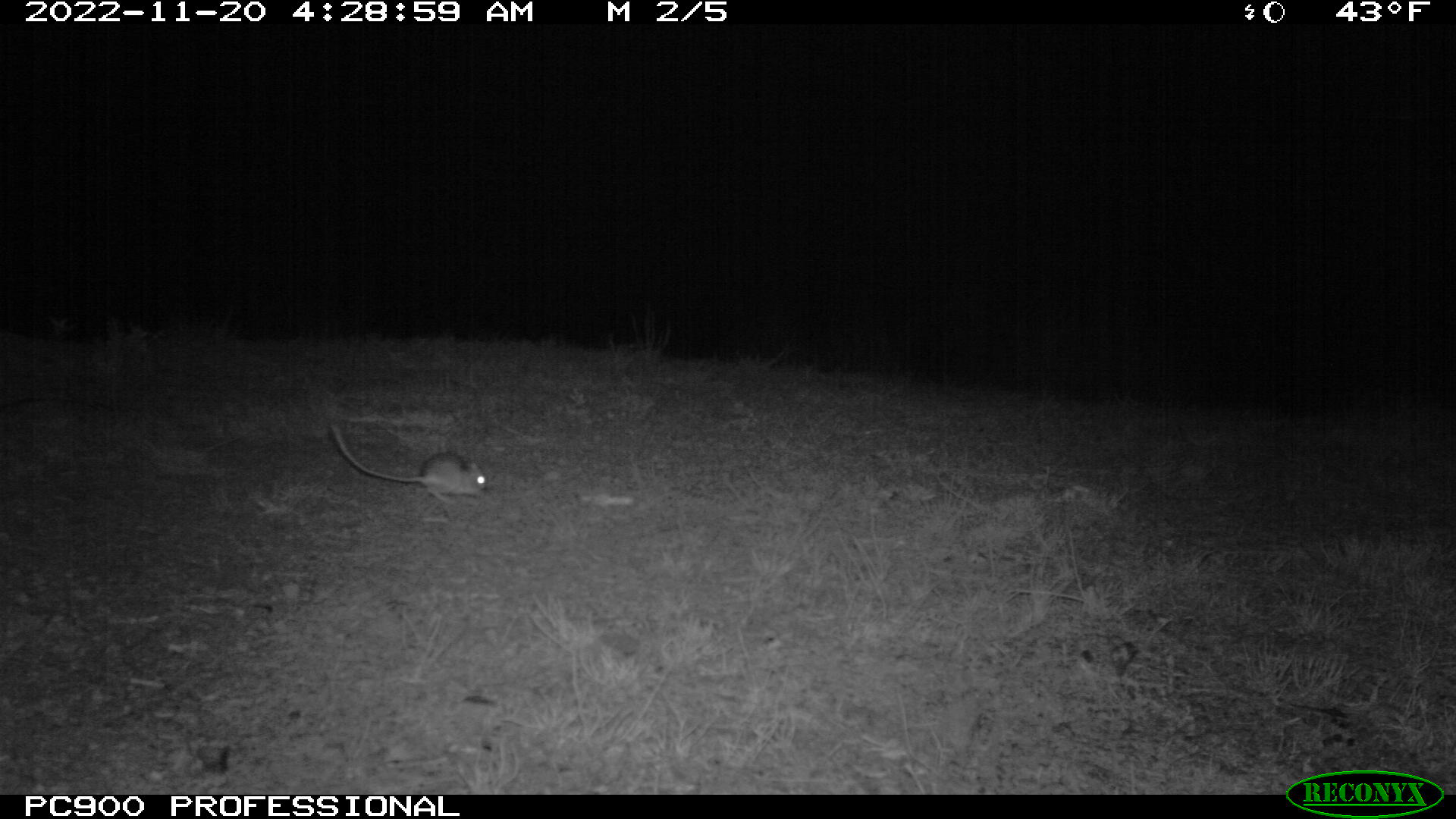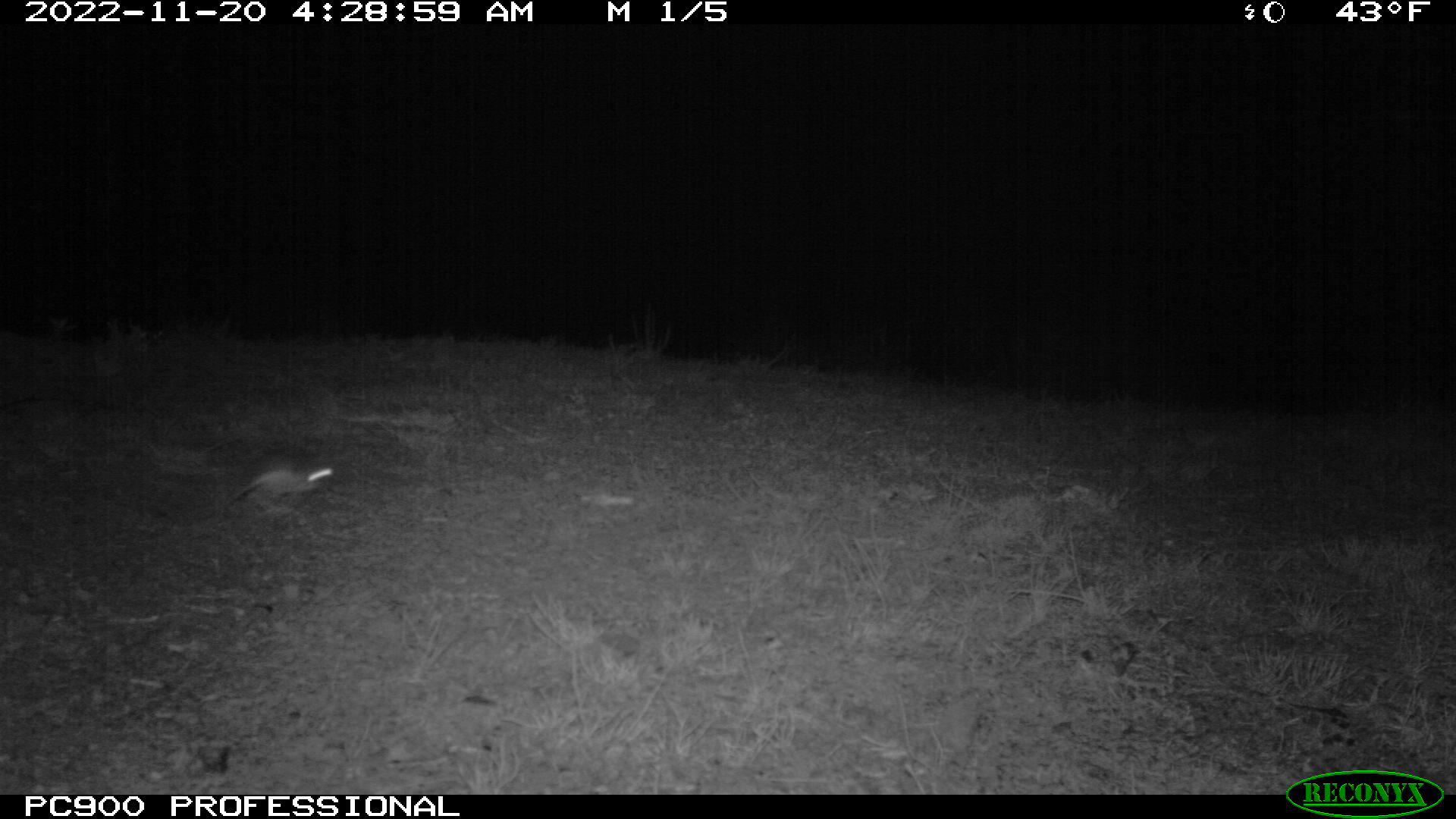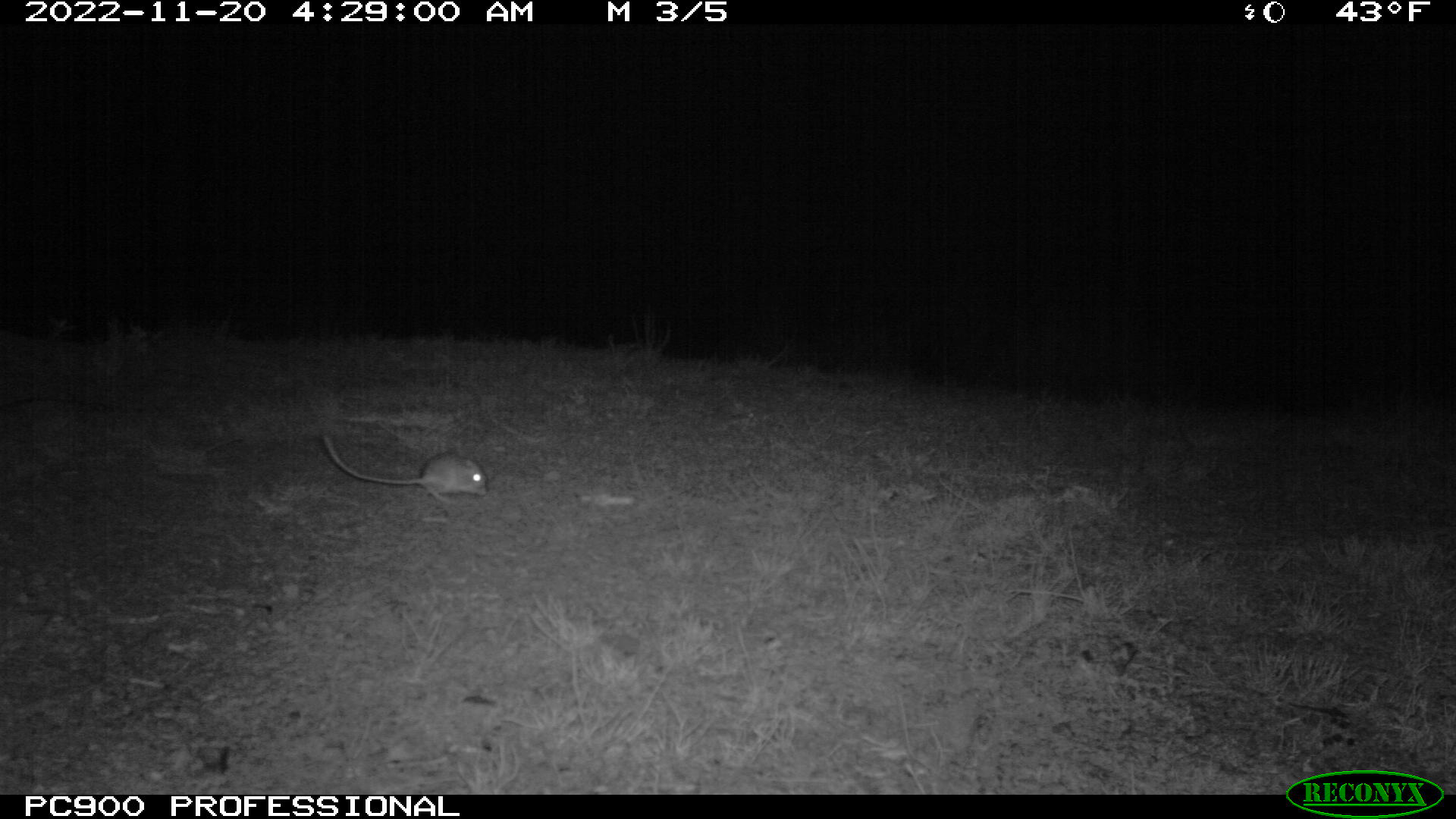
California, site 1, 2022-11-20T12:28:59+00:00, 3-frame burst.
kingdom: Animalia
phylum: Chordata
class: Mammalia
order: Rodentia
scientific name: Rodentia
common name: mouse or rat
Mouse or rat (Rodentia).